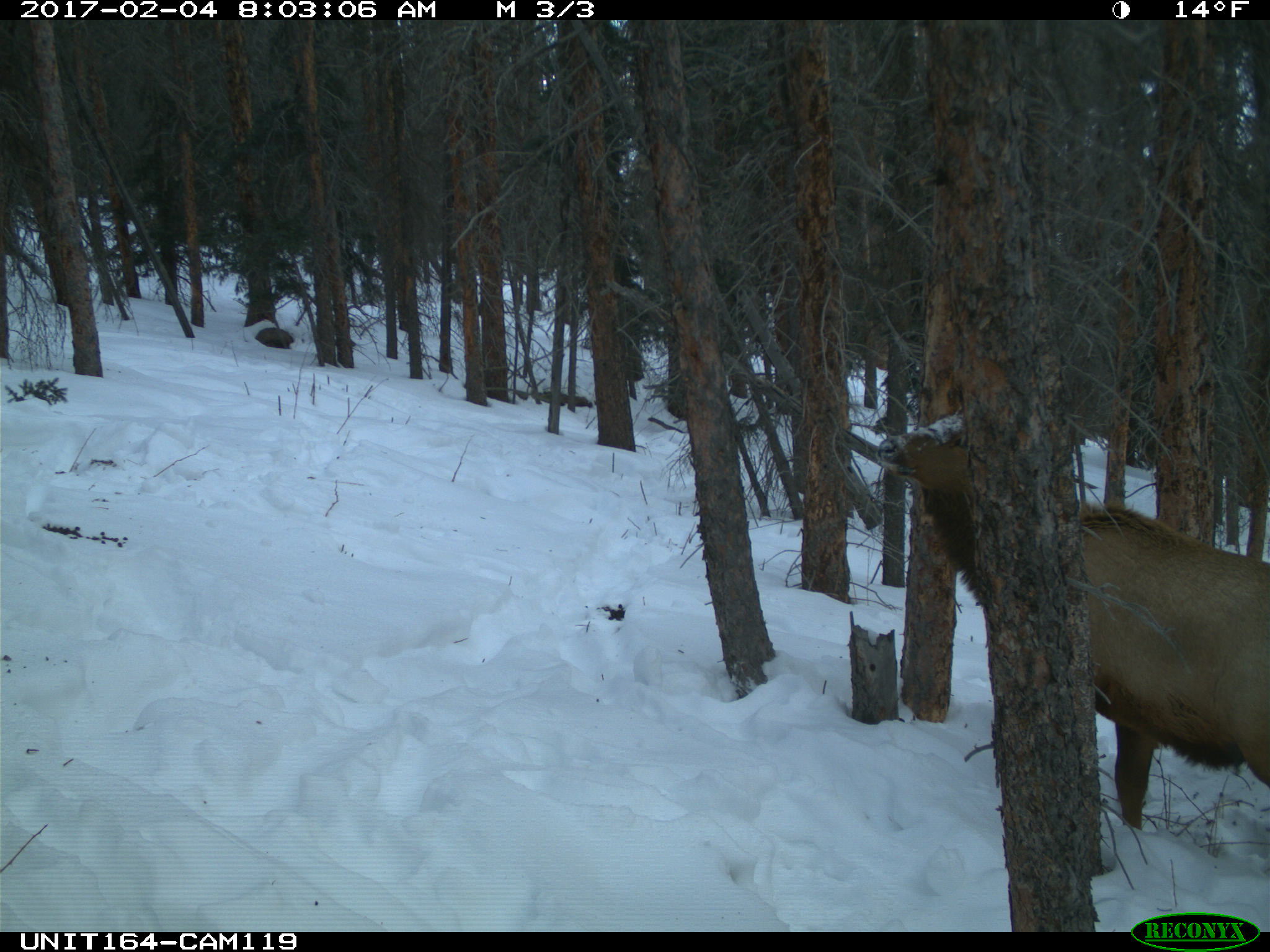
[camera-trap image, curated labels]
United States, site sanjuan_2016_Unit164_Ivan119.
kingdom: Animalia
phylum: Chordata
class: Mammalia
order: Artiodactyla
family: Cervidae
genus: Cervus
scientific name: Cervus elaphus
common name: red deer